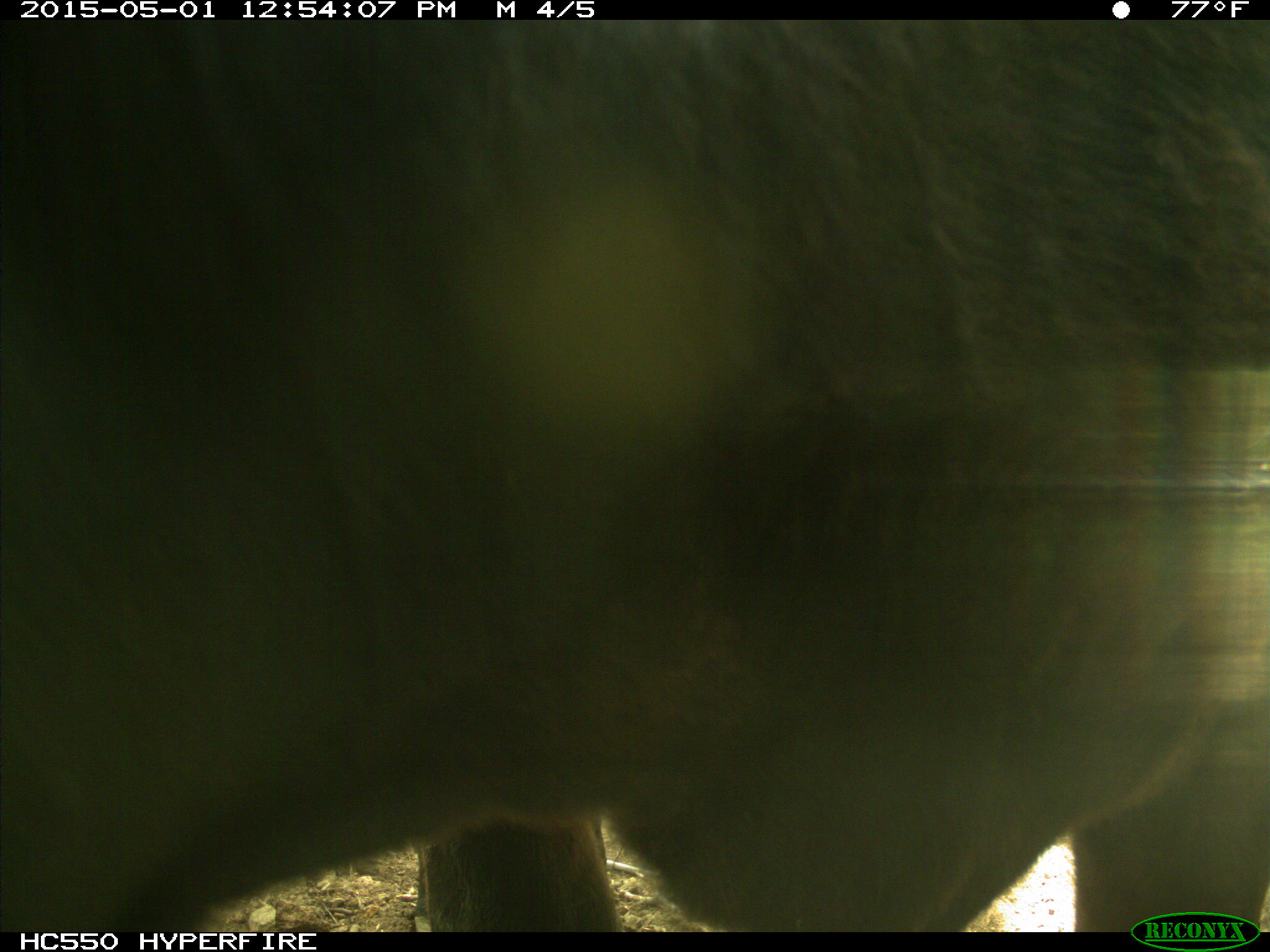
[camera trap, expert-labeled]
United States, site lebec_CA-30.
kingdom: Animalia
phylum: Chordata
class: Mammalia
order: Artiodactyla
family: Bovidae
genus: Bos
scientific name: Bos taurus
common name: domestic cow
Bos taurus (domestic cow).